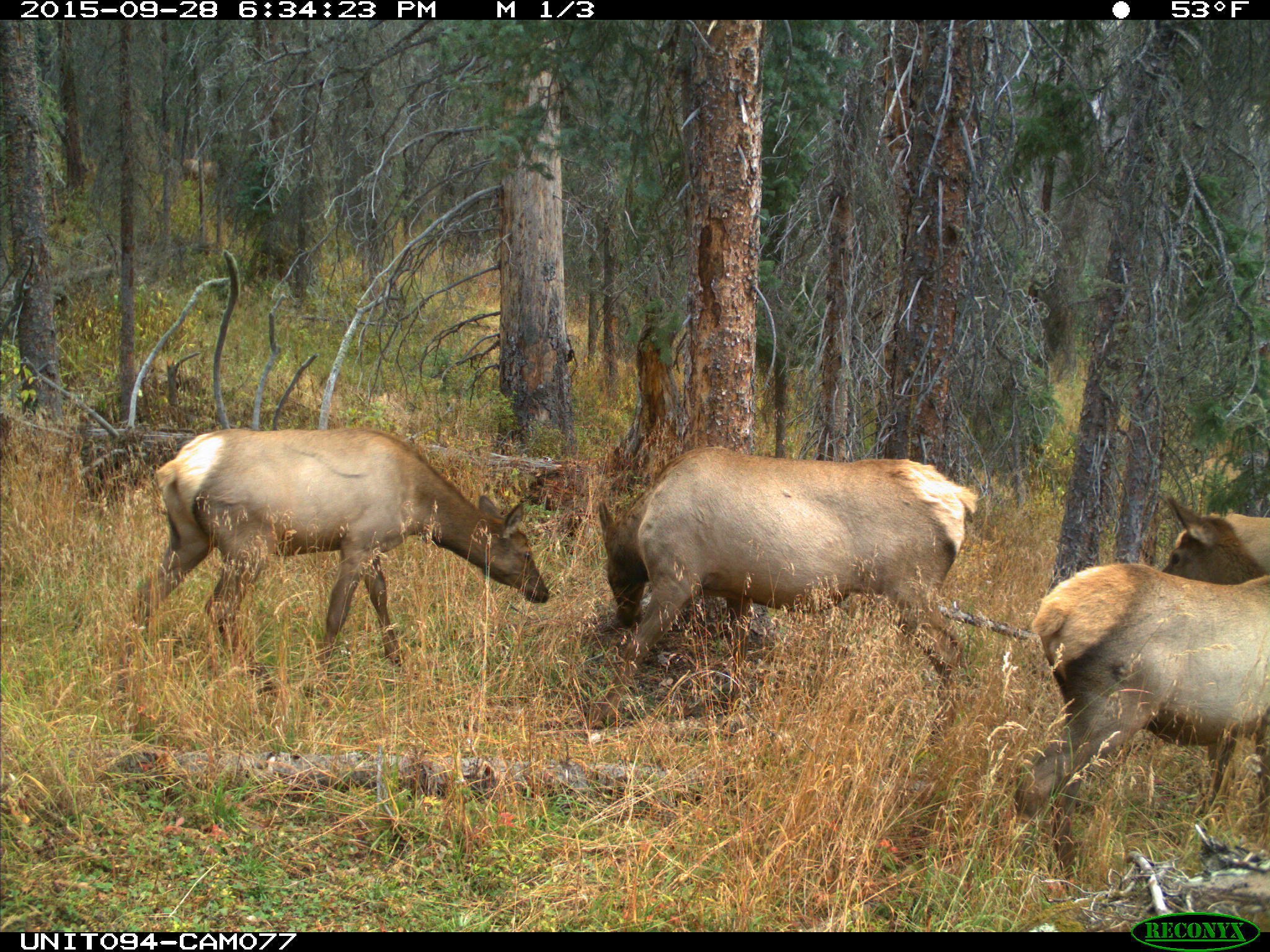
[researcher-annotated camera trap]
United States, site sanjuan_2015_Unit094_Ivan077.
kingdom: Animalia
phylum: Chordata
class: Mammalia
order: Artiodactyla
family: Cervidae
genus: Cervus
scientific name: Cervus elaphus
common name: red deer